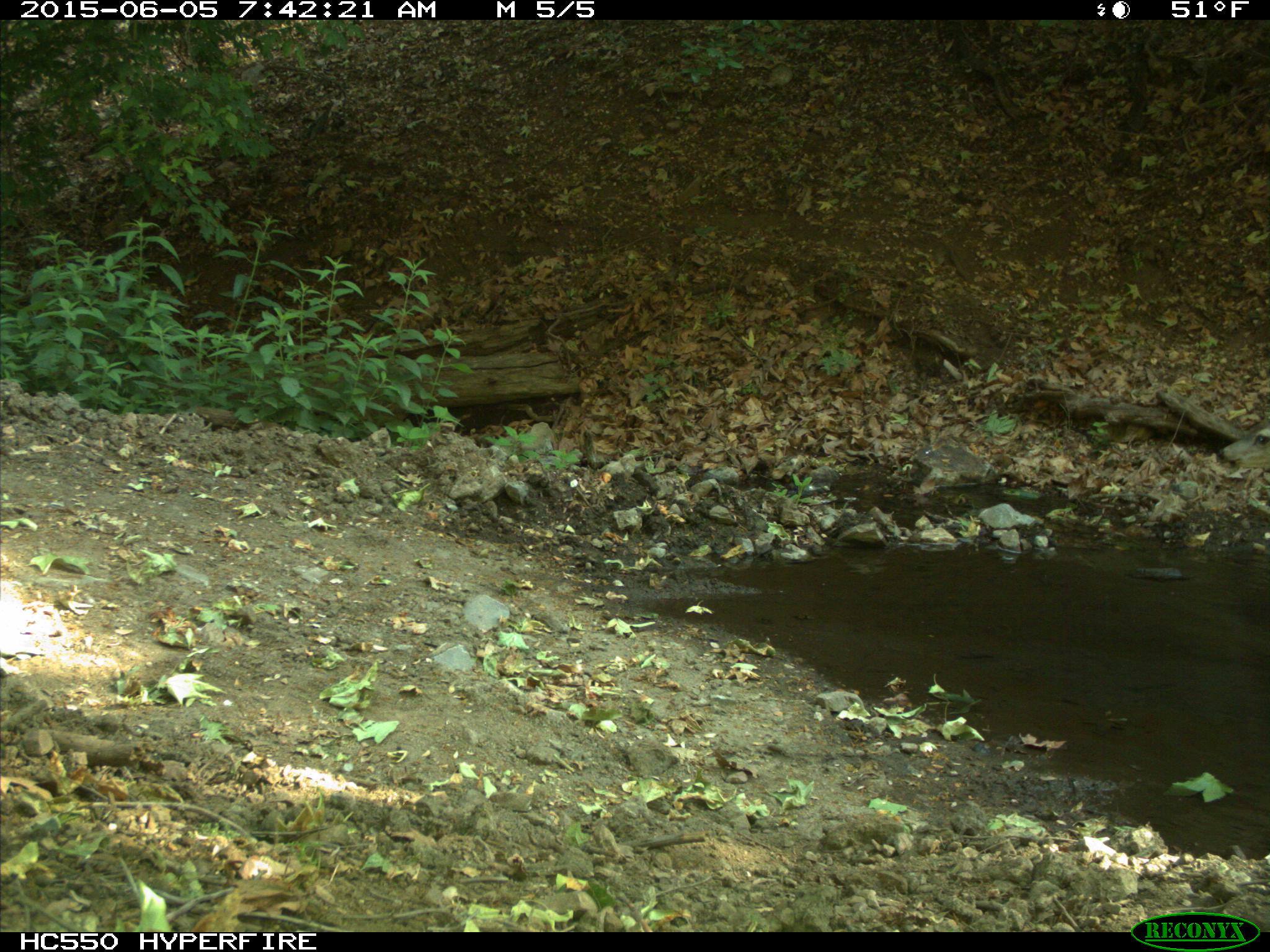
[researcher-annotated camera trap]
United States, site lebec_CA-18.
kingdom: Animalia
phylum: Chordata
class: Mammalia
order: Artiodactyla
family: Cervidae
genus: Odocoileus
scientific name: Odocoileus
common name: deer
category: unidentified deer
Unidentified deer (deer) (Odocoileus).